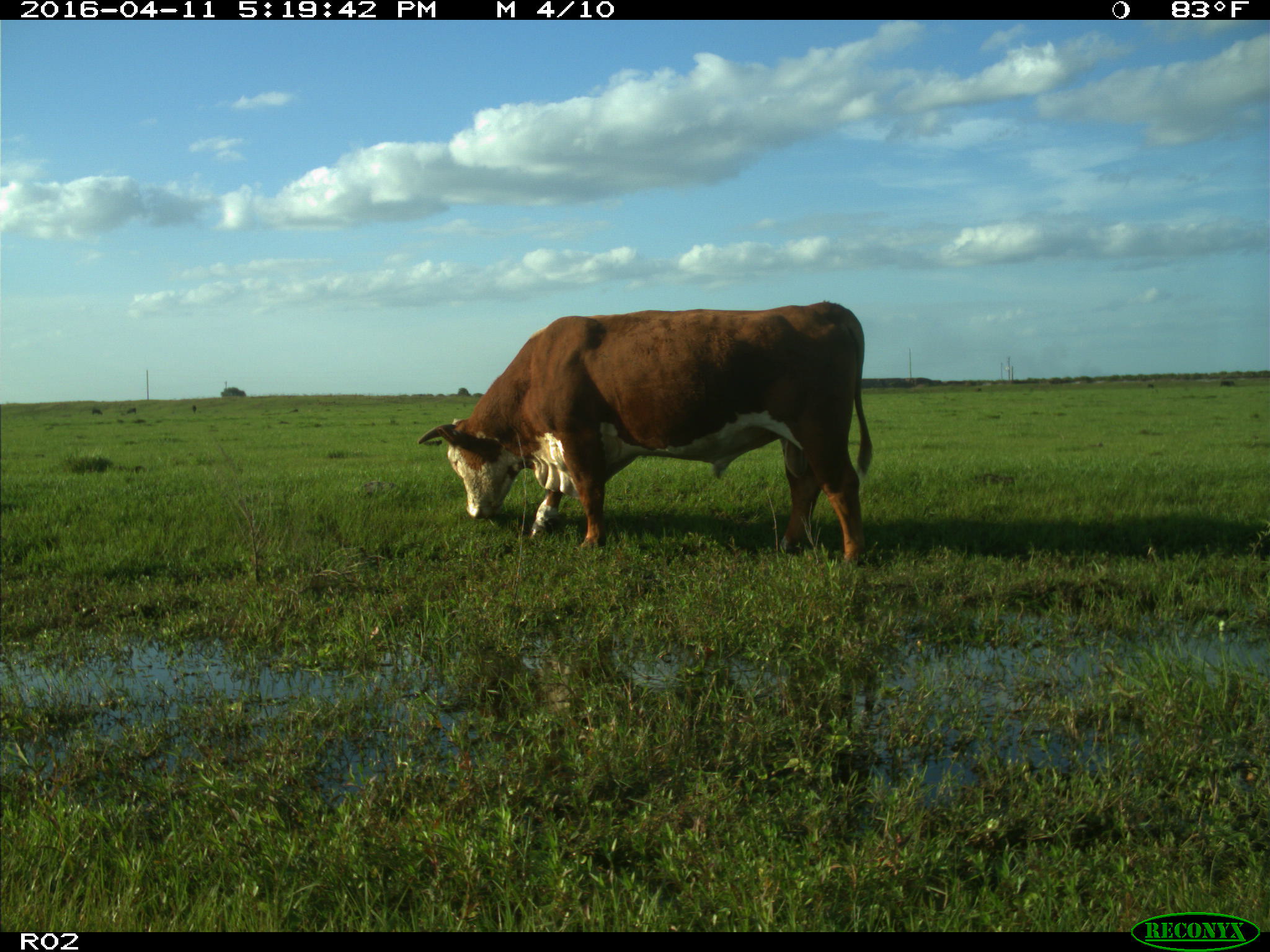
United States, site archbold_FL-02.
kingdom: Animalia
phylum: Chordata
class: Mammalia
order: Artiodactyla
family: Bovidae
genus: Bos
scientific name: Bos taurus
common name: domestic cow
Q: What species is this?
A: Bos taurus (domestic cow).